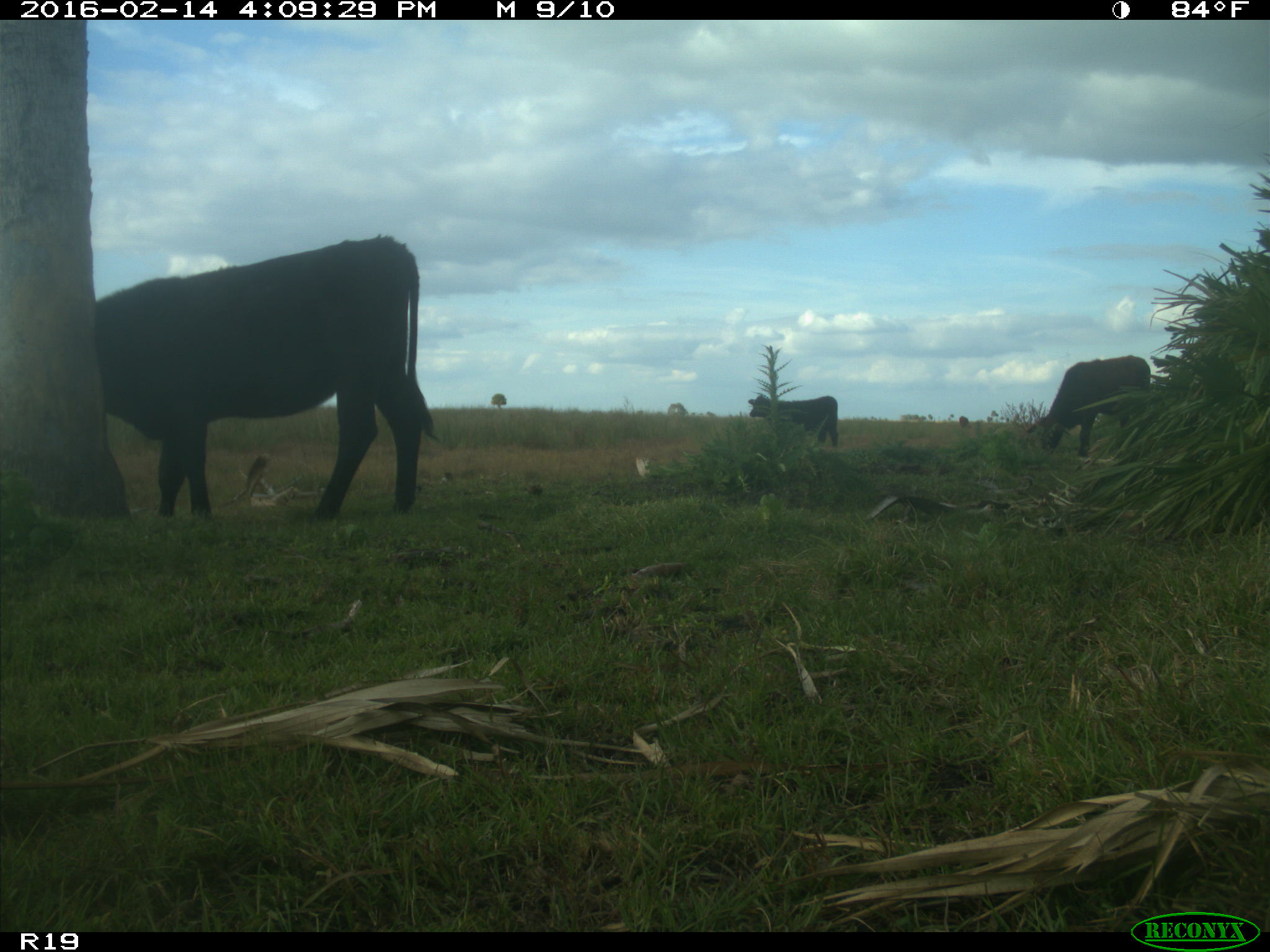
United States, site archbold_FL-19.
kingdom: Animalia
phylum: Chordata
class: Mammalia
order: Artiodactyla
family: Bovidae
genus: Bos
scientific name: Bos taurus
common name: domestic cow